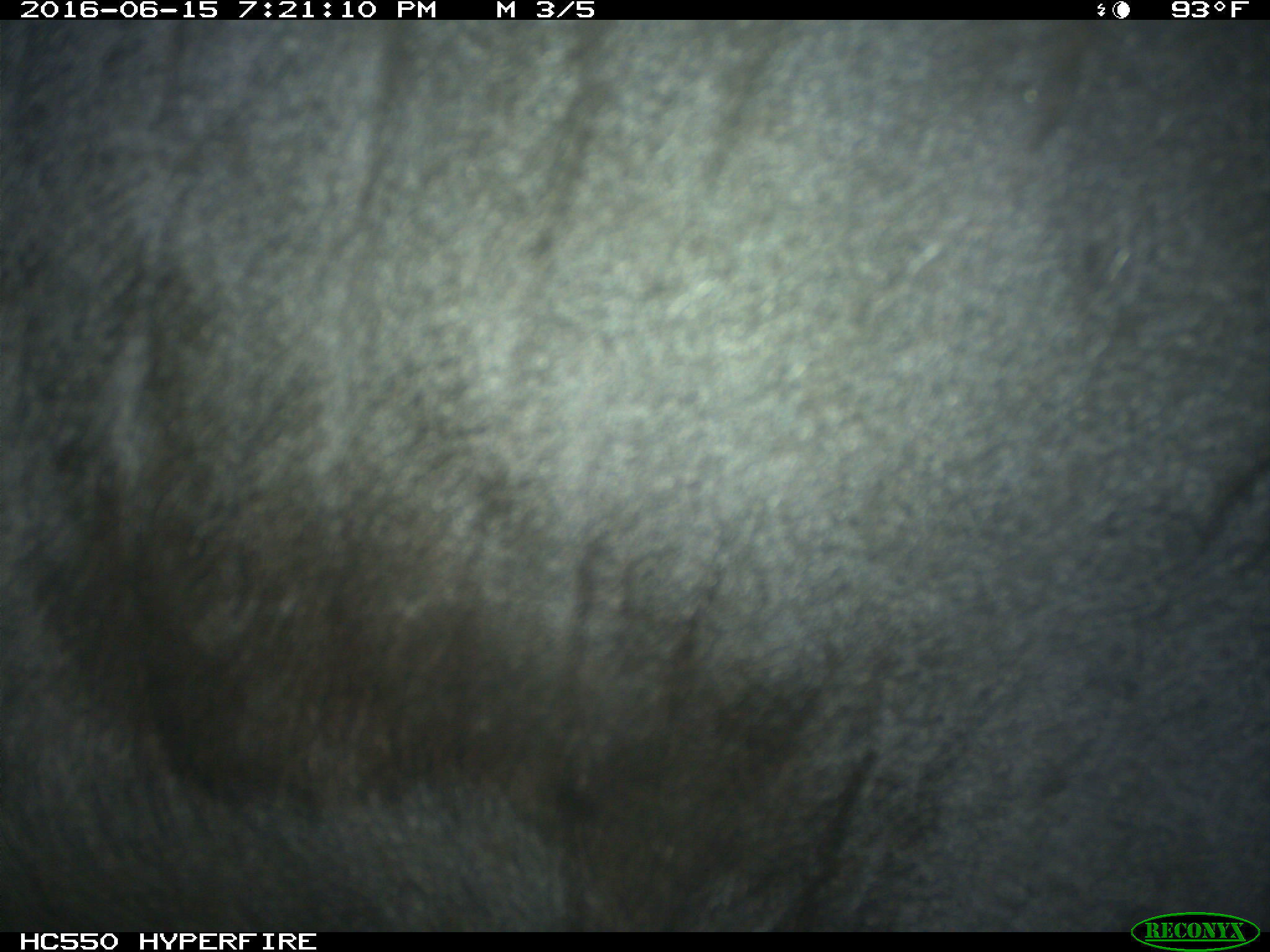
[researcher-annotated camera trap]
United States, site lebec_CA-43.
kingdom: Animalia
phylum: Chordata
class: Mammalia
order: Artiodactyla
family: Bovidae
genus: Bos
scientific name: Bos taurus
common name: domestic cow